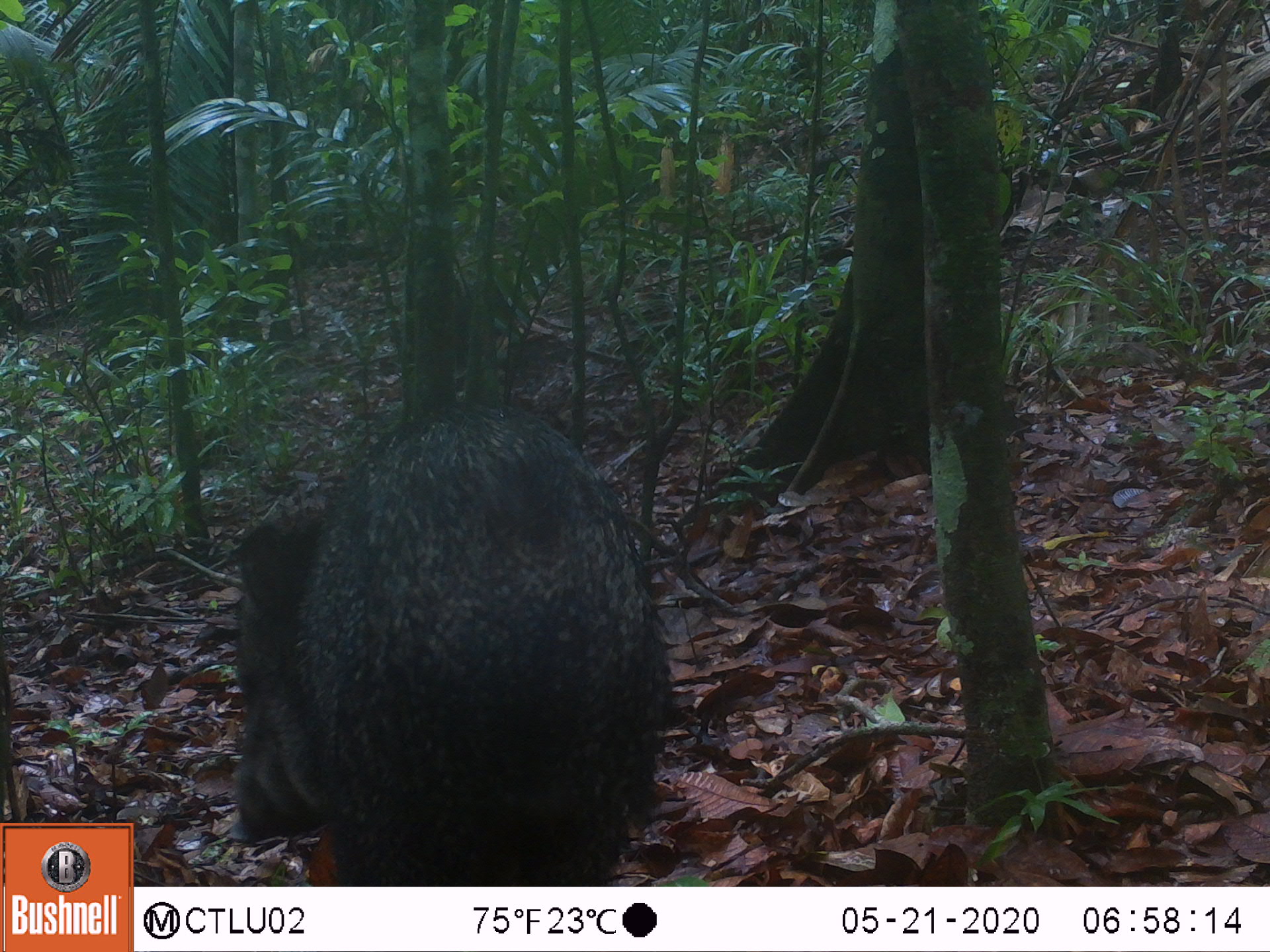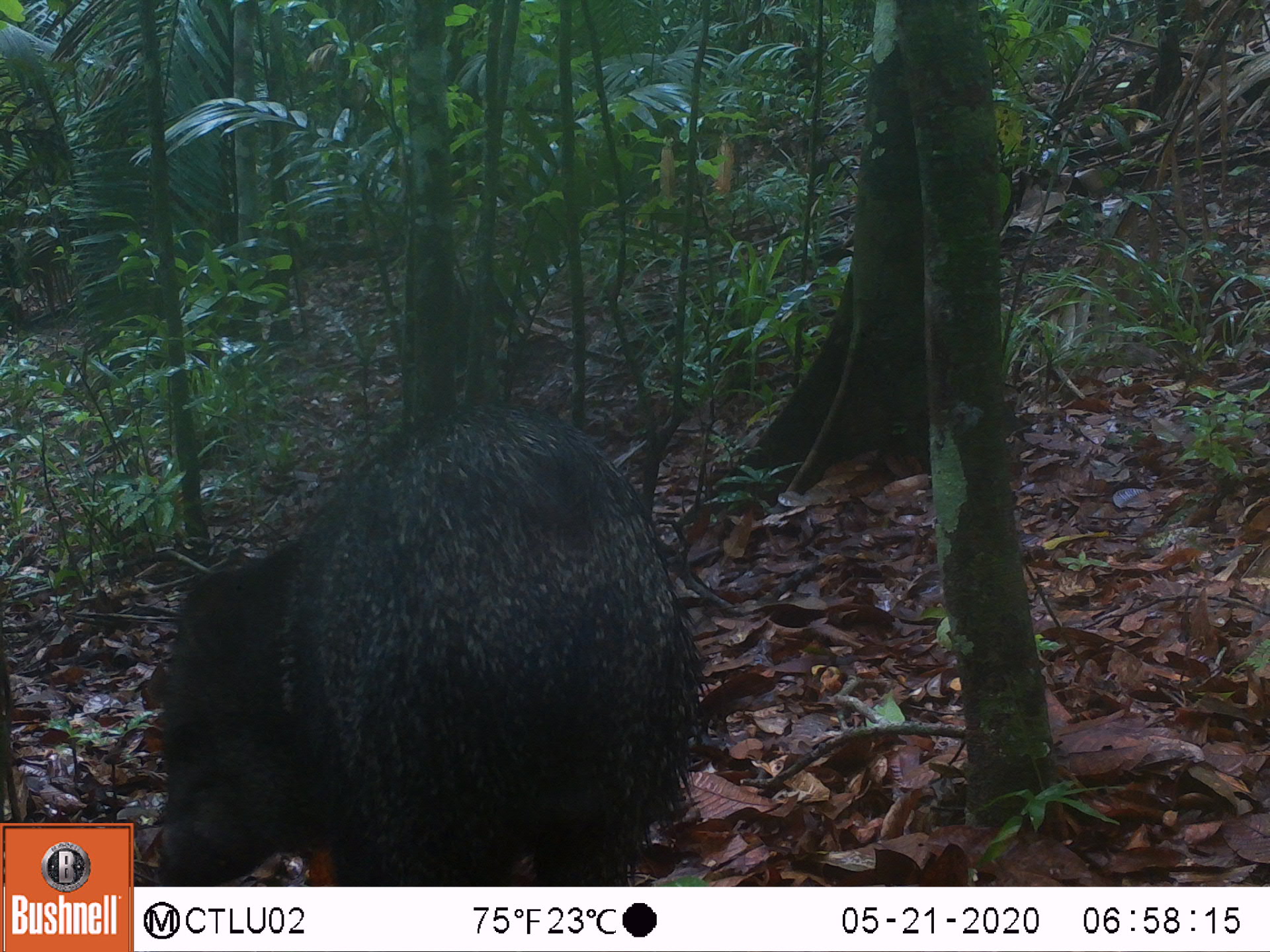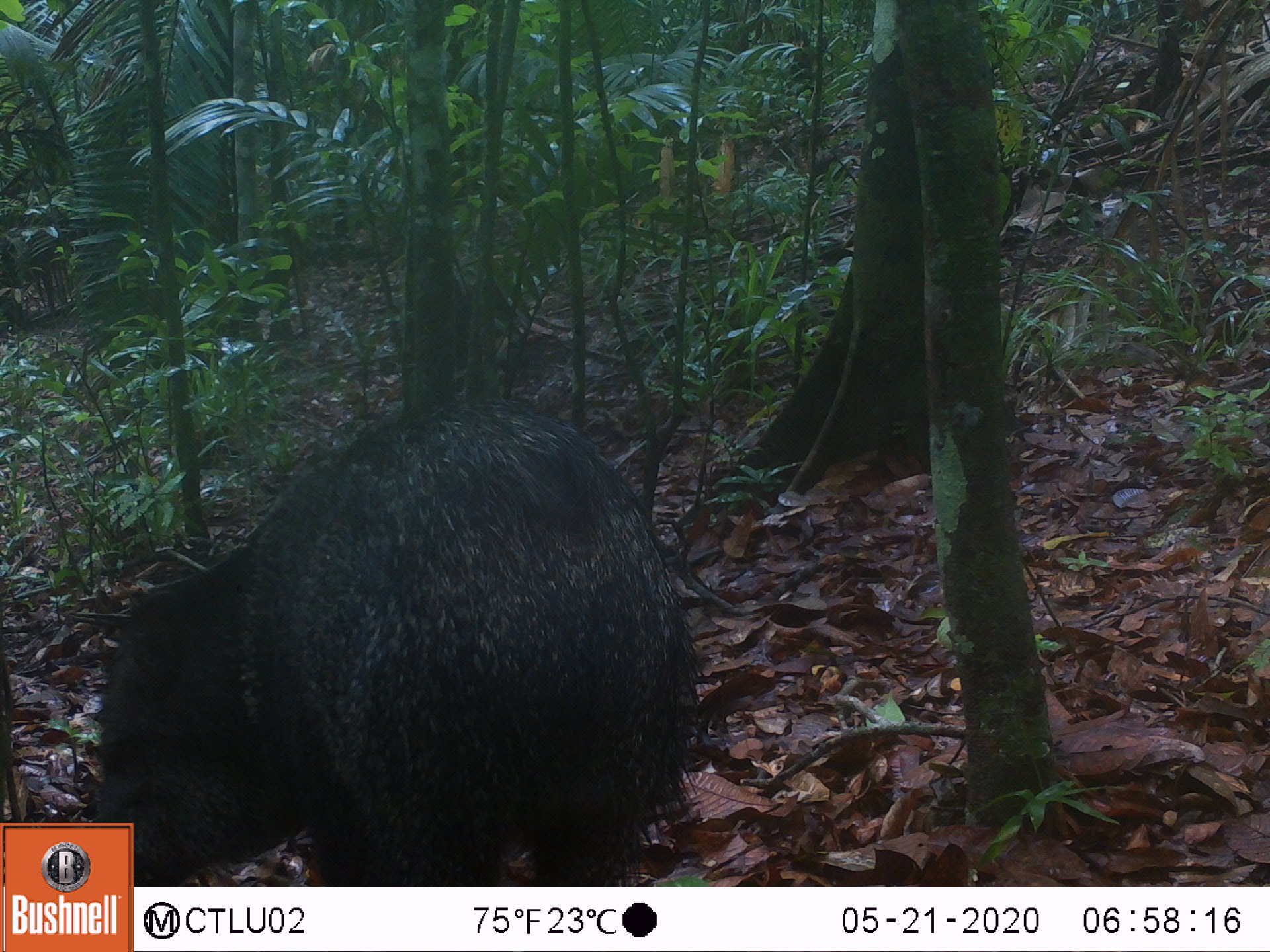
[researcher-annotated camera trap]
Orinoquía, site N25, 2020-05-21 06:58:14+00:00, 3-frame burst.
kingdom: Animalia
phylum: Chordata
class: Mammalia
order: Artiodactyla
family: Tayassuidae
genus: Pecari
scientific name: Pecari tajacu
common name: collared peccary